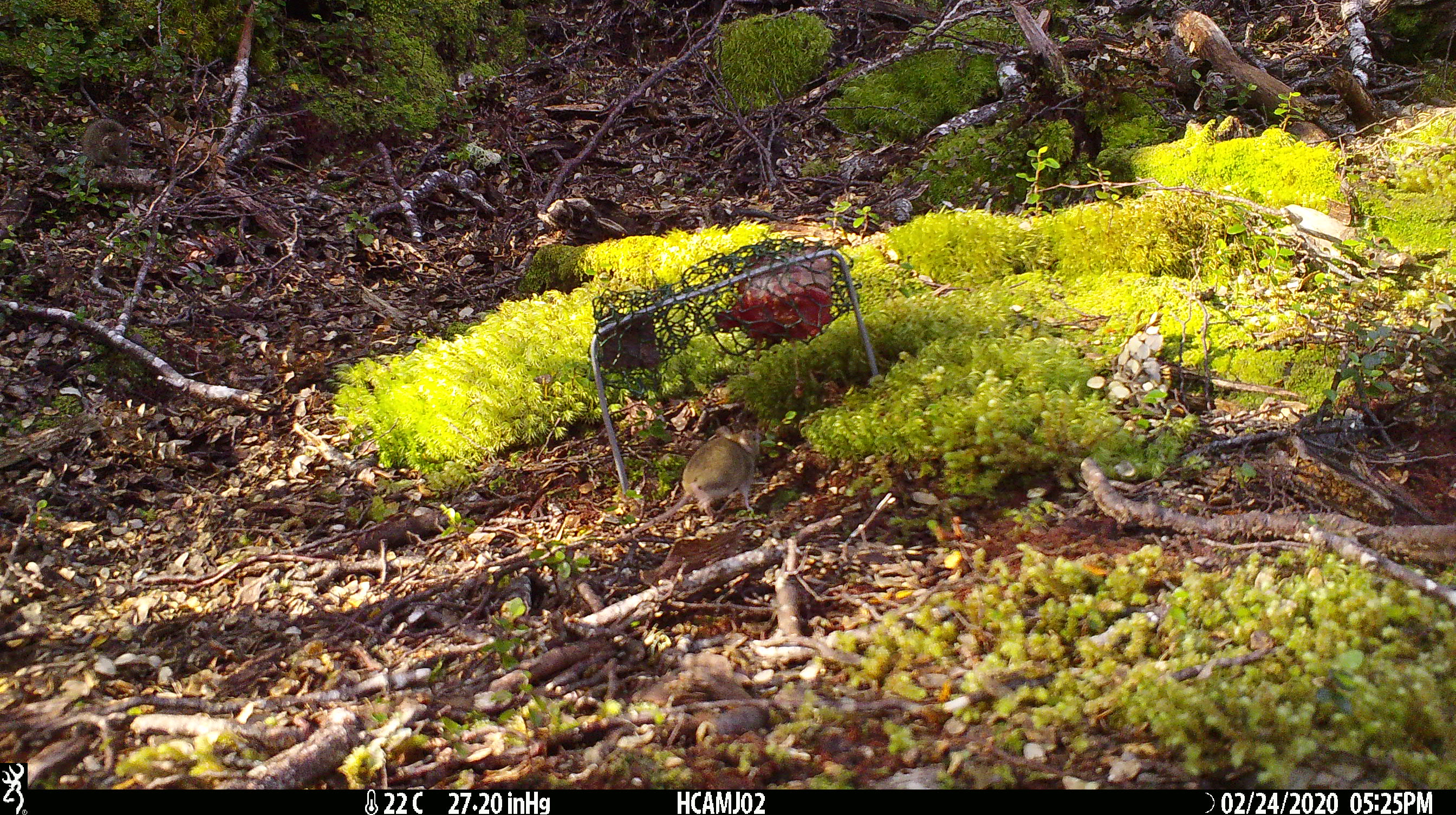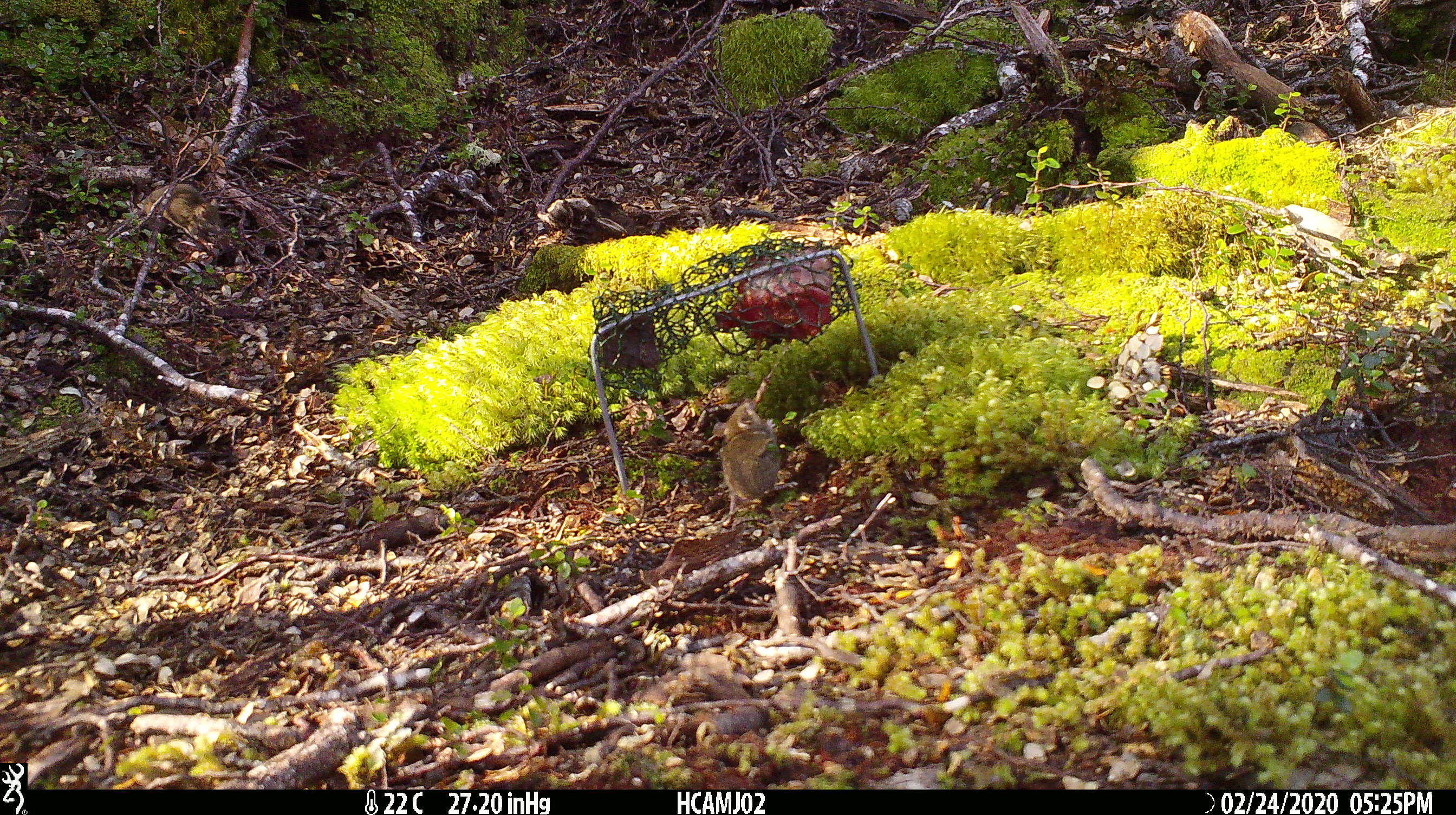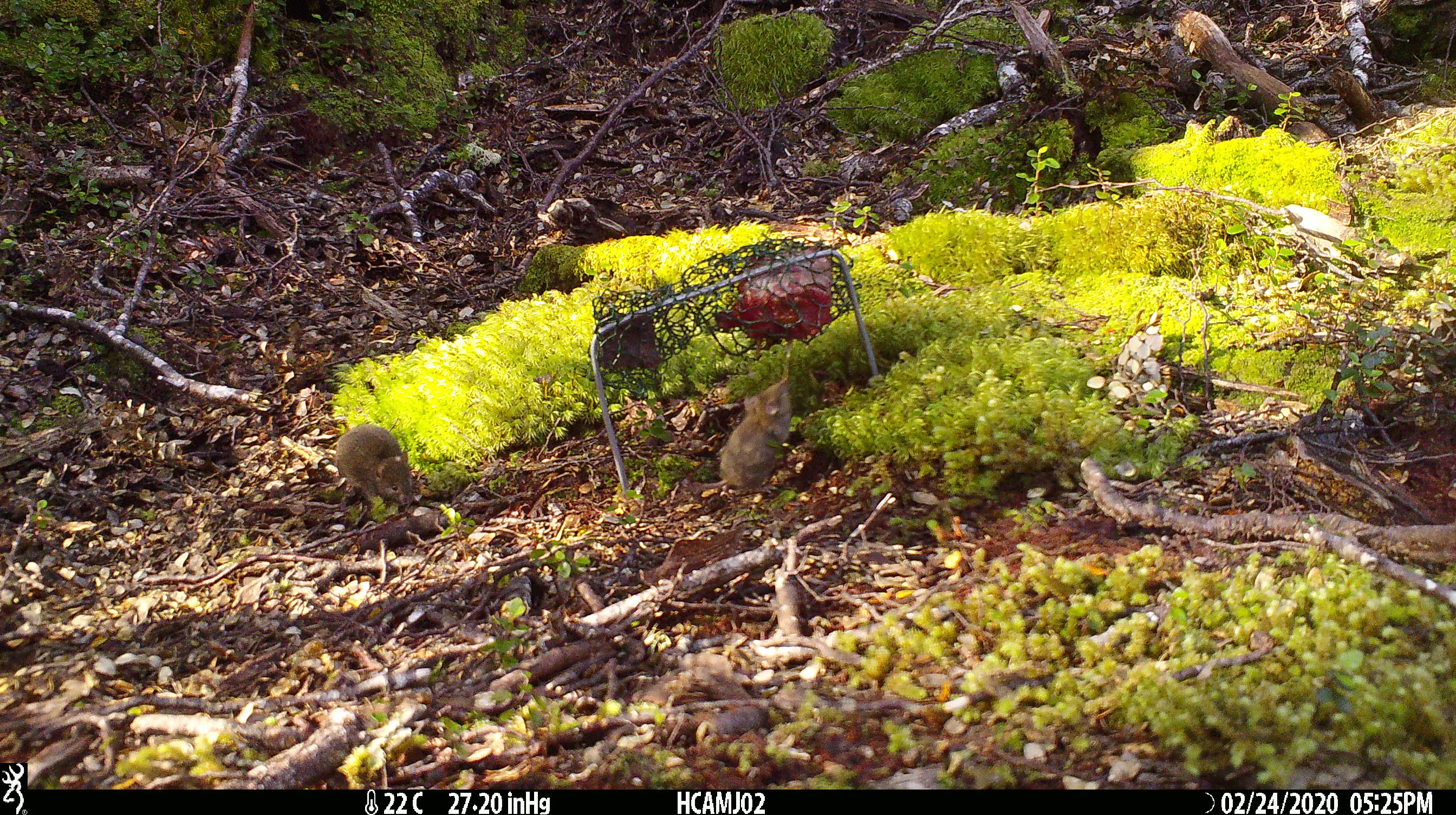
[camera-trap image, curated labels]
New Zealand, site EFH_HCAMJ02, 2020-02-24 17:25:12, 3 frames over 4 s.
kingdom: Animalia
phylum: Chordata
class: Mammalia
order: Rodentia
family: Muridae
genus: Mus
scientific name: Mus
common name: mouse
Mouse (Mus).